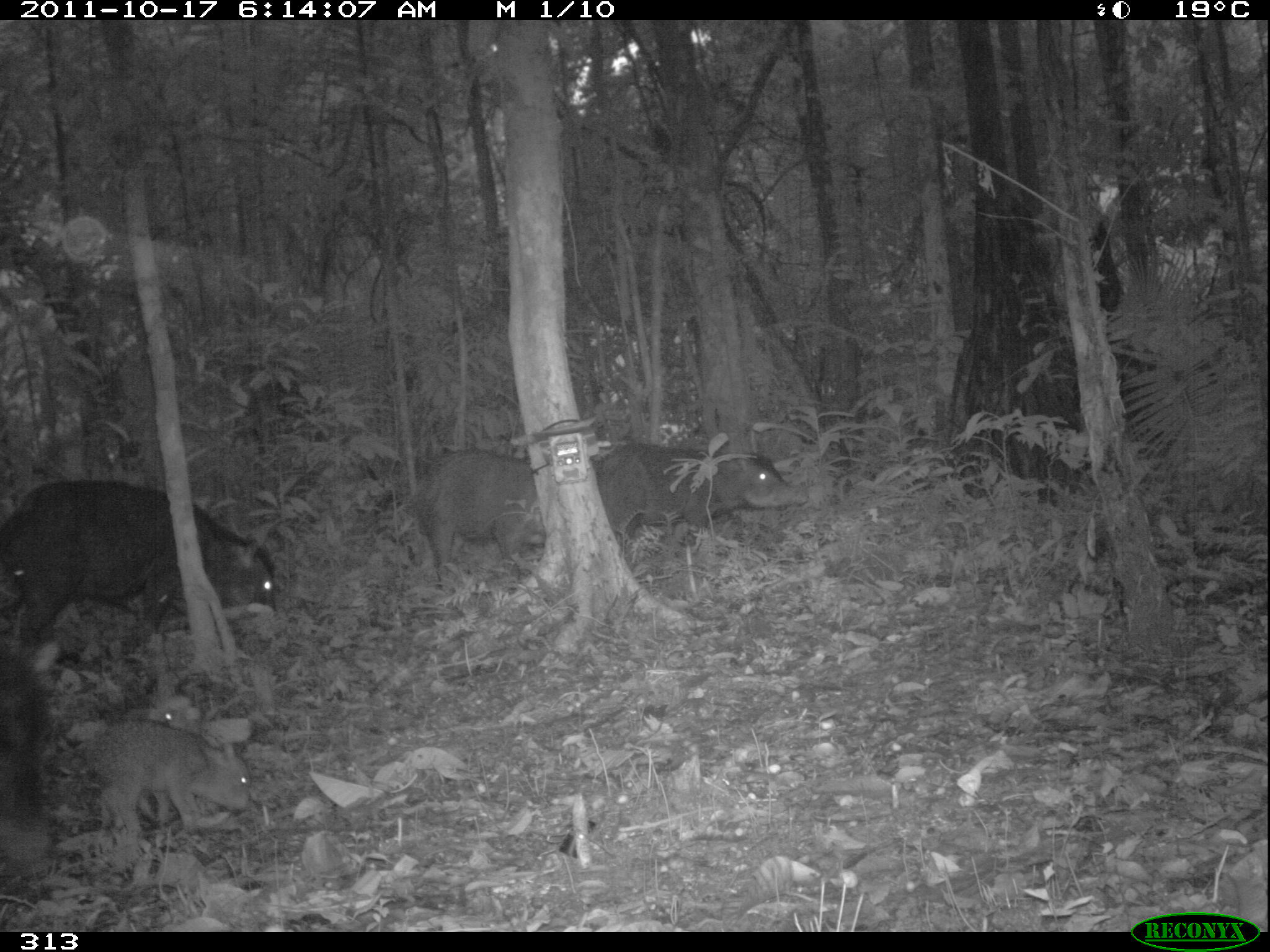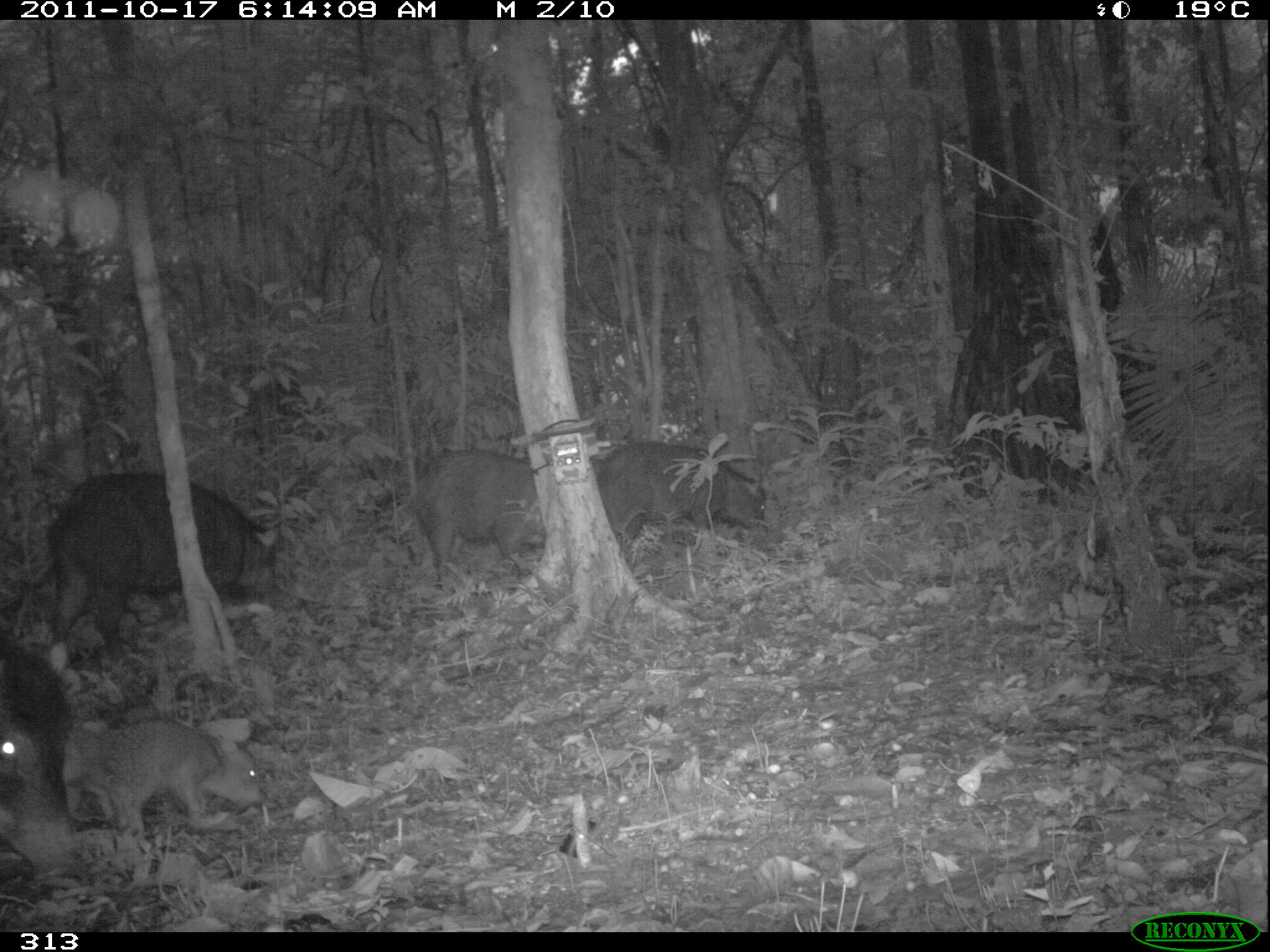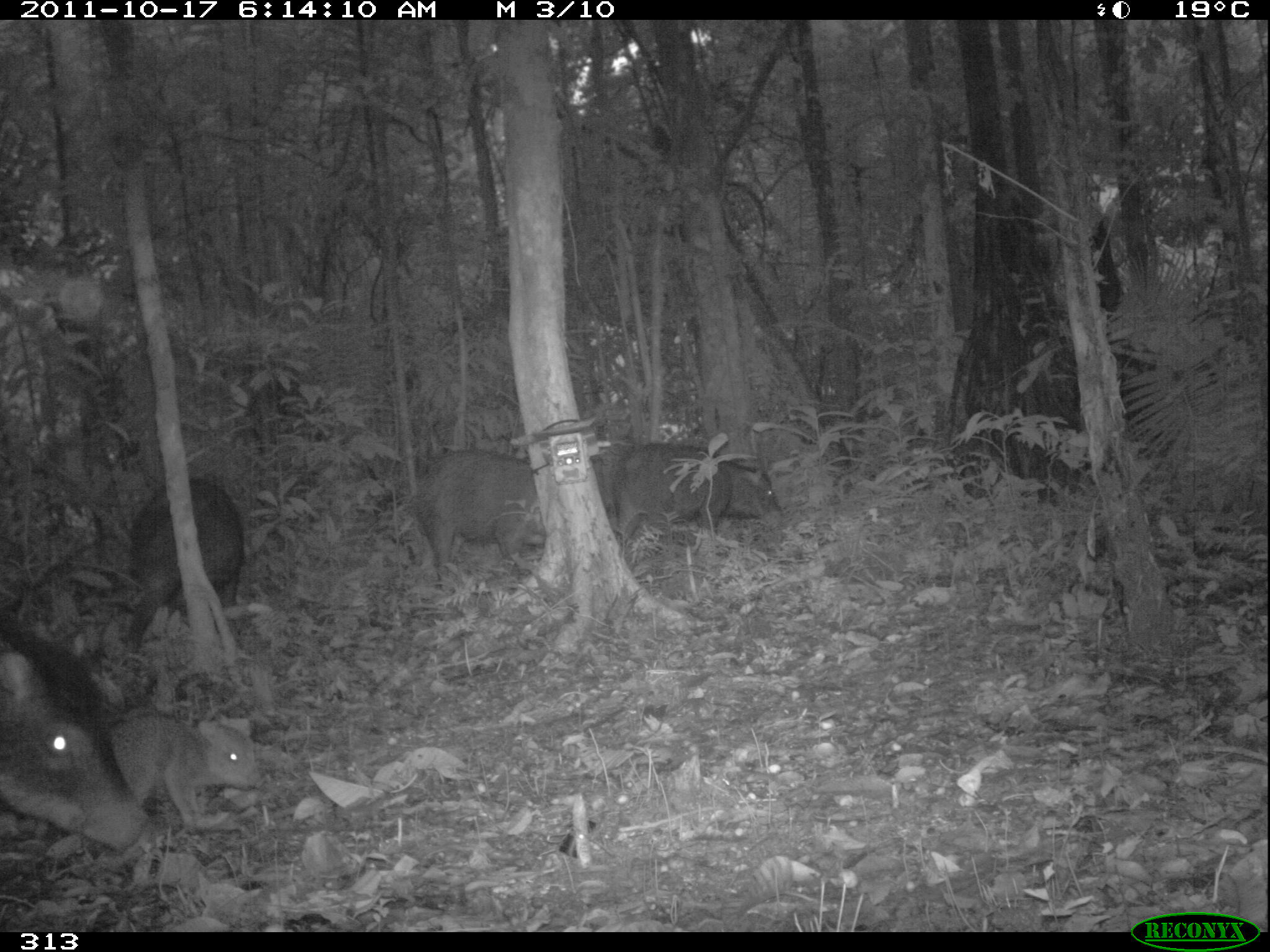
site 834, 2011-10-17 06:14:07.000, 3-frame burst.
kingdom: Animalia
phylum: Chordata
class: Mammalia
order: Artiodactyla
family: Tayassuidae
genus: Tayassu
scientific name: Tayassu pecari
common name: white-lipped peccary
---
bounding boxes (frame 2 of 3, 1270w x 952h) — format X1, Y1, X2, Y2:
tayassu pecari: 49, 469, 285, 676; 2, 636, 93, 891; 594, 440, 768, 570; 76, 720, 264, 839; 410, 451, 548, 591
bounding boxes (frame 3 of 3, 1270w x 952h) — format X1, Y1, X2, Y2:
tayassu pecari: 0, 625, 147, 849; 119, 475, 246, 657; 615, 442, 785, 558; 412, 449, 546, 591; 107, 714, 265, 830